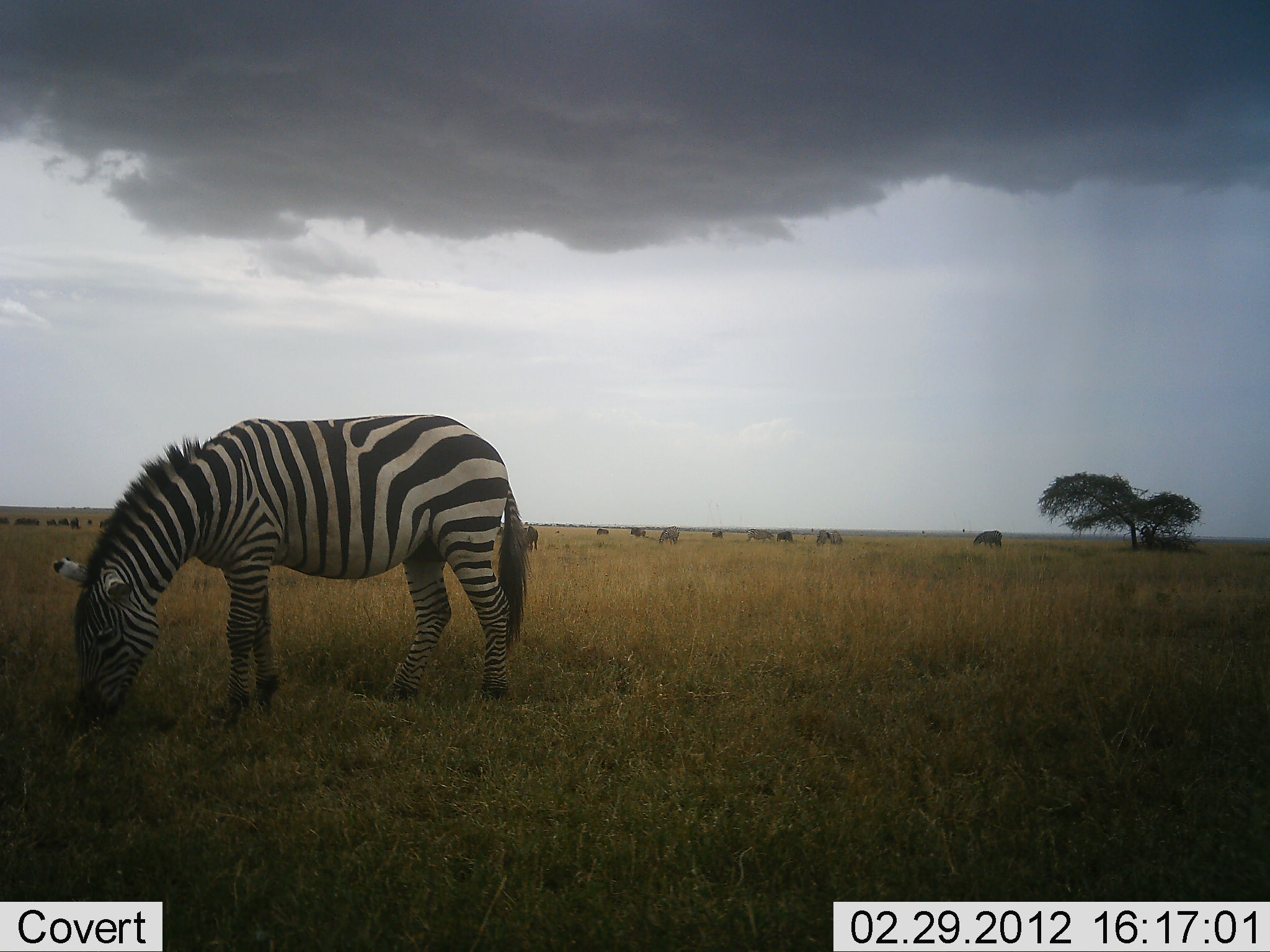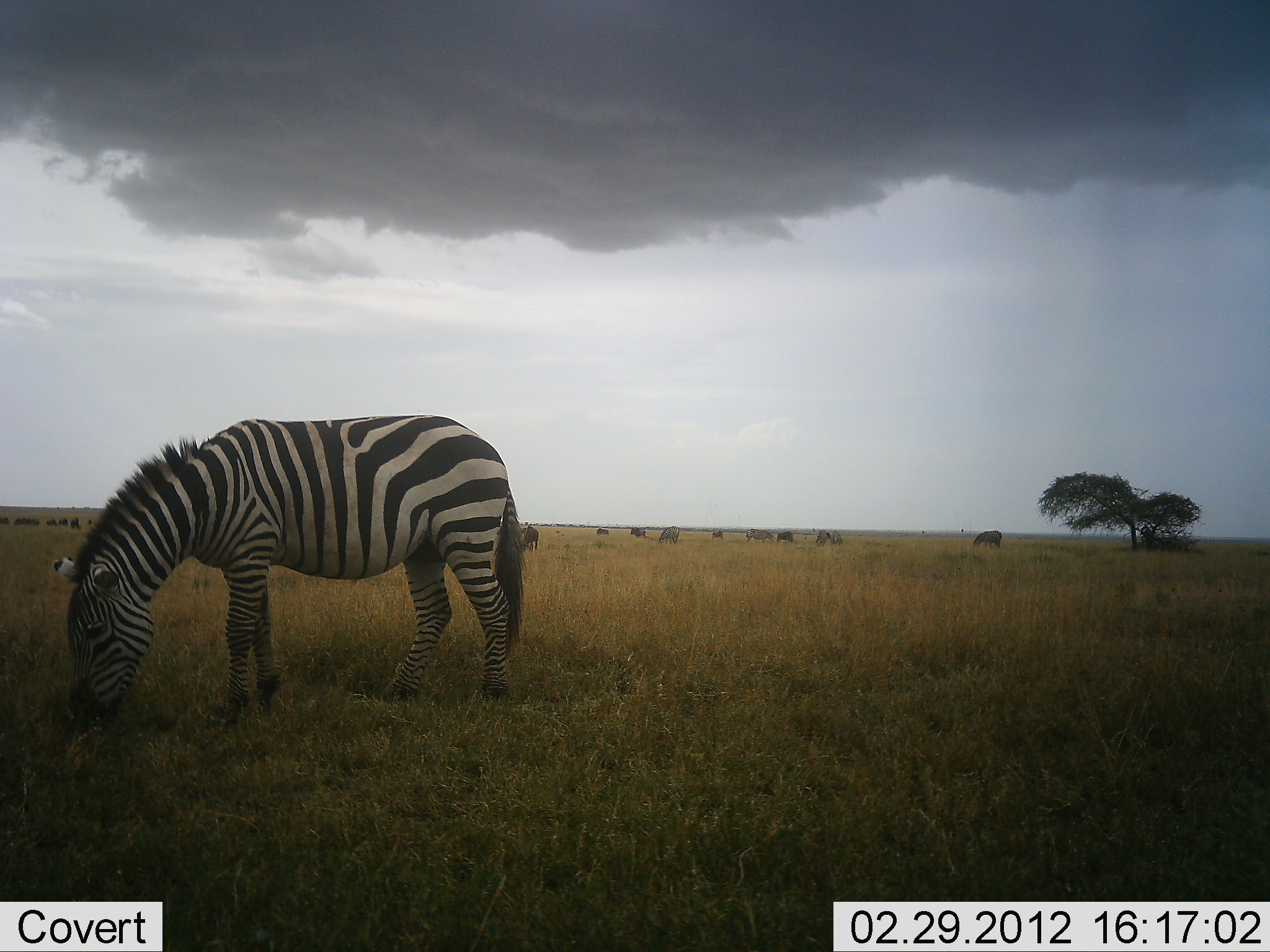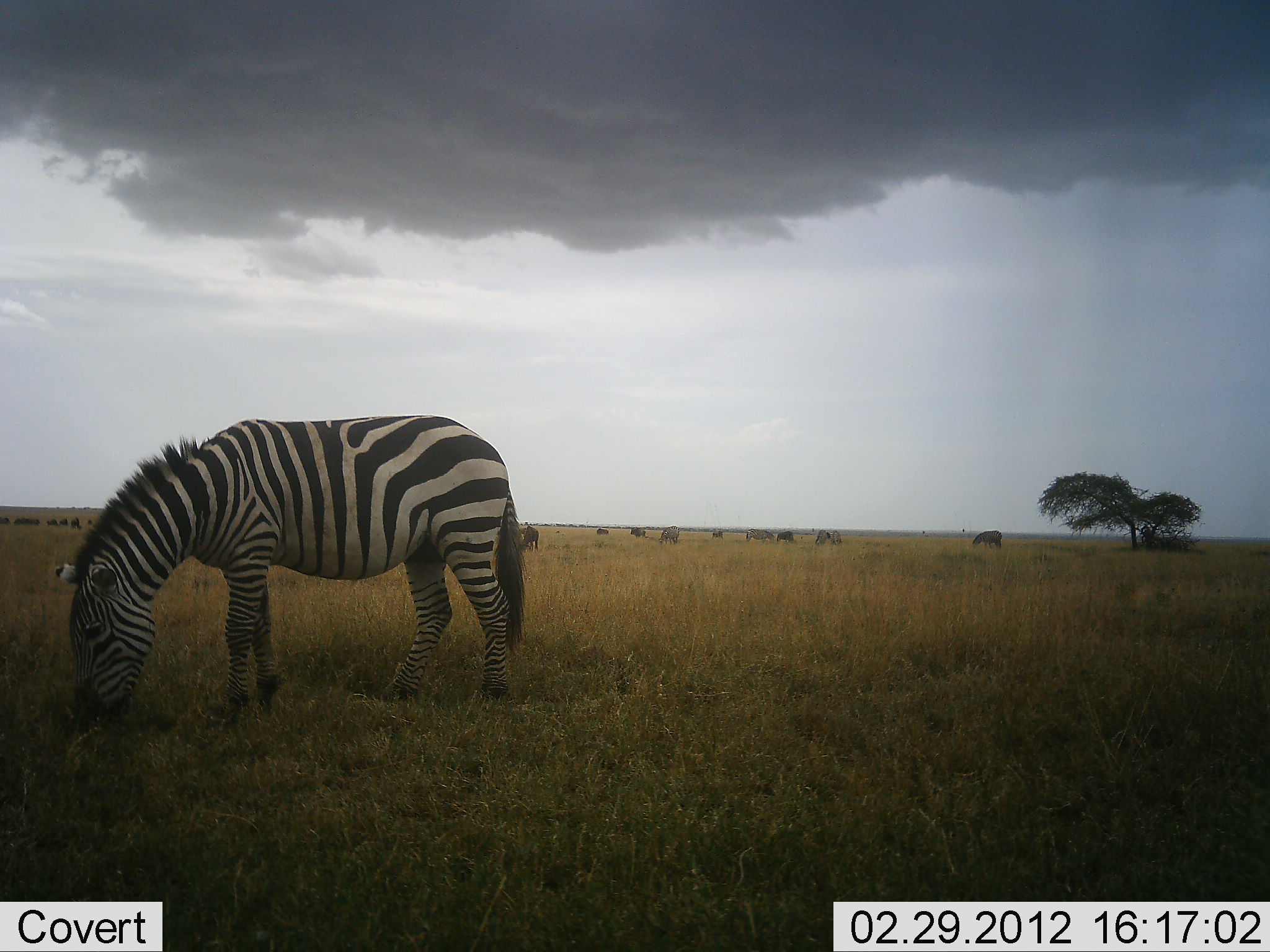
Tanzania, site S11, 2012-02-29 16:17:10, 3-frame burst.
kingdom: Animalia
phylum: Chordata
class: Mammalia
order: Perissodactyla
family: Equidae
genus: Equus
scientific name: Equus quagga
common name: plains zebra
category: zebra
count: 6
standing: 32%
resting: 5%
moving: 0%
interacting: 0%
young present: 0%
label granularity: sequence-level